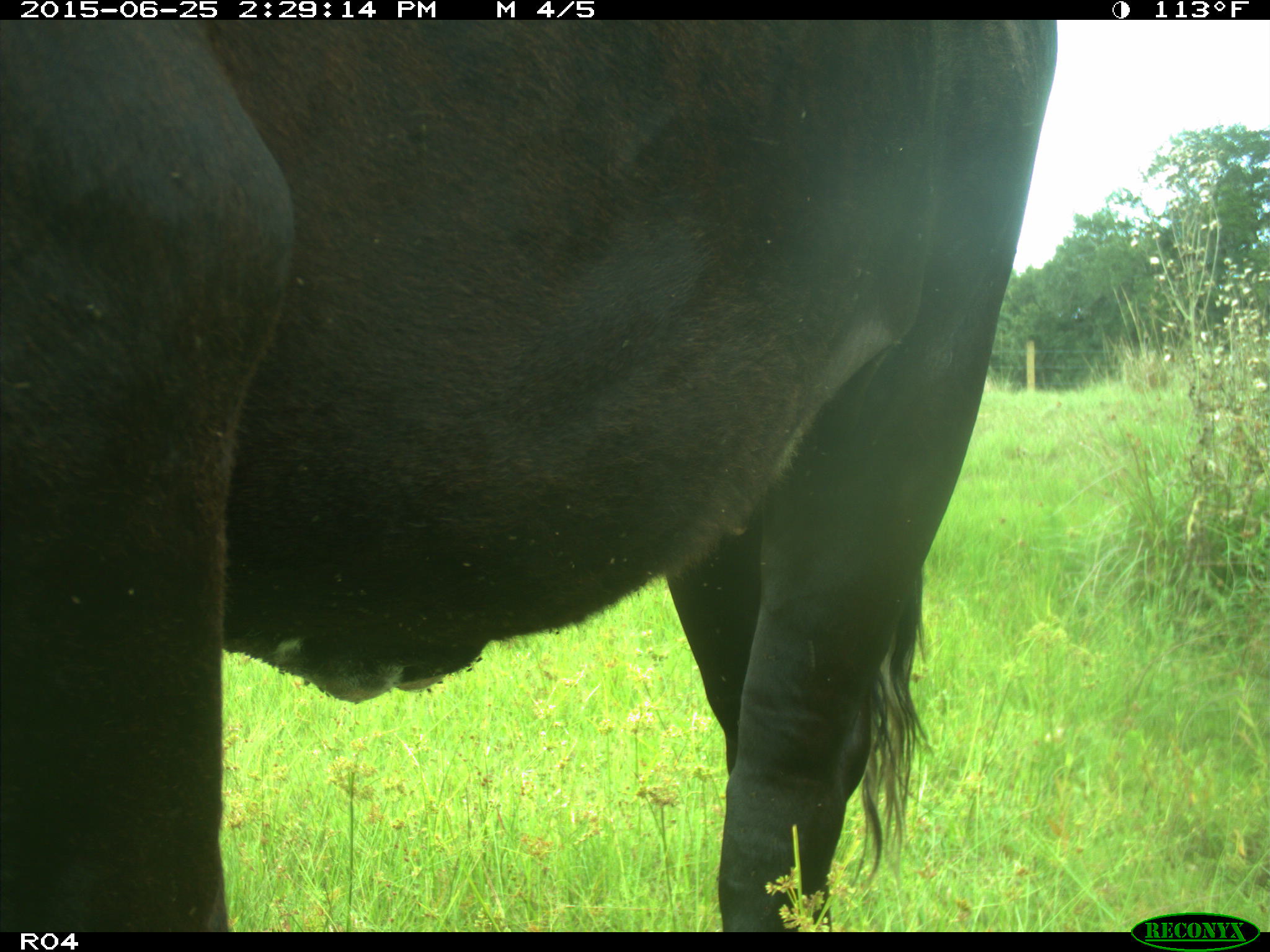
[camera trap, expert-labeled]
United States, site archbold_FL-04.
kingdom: Animalia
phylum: Chordata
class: Mammalia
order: Artiodactyla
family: Bovidae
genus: Bos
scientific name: Bos taurus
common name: domestic cow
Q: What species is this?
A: Bos taurus (domestic cow).